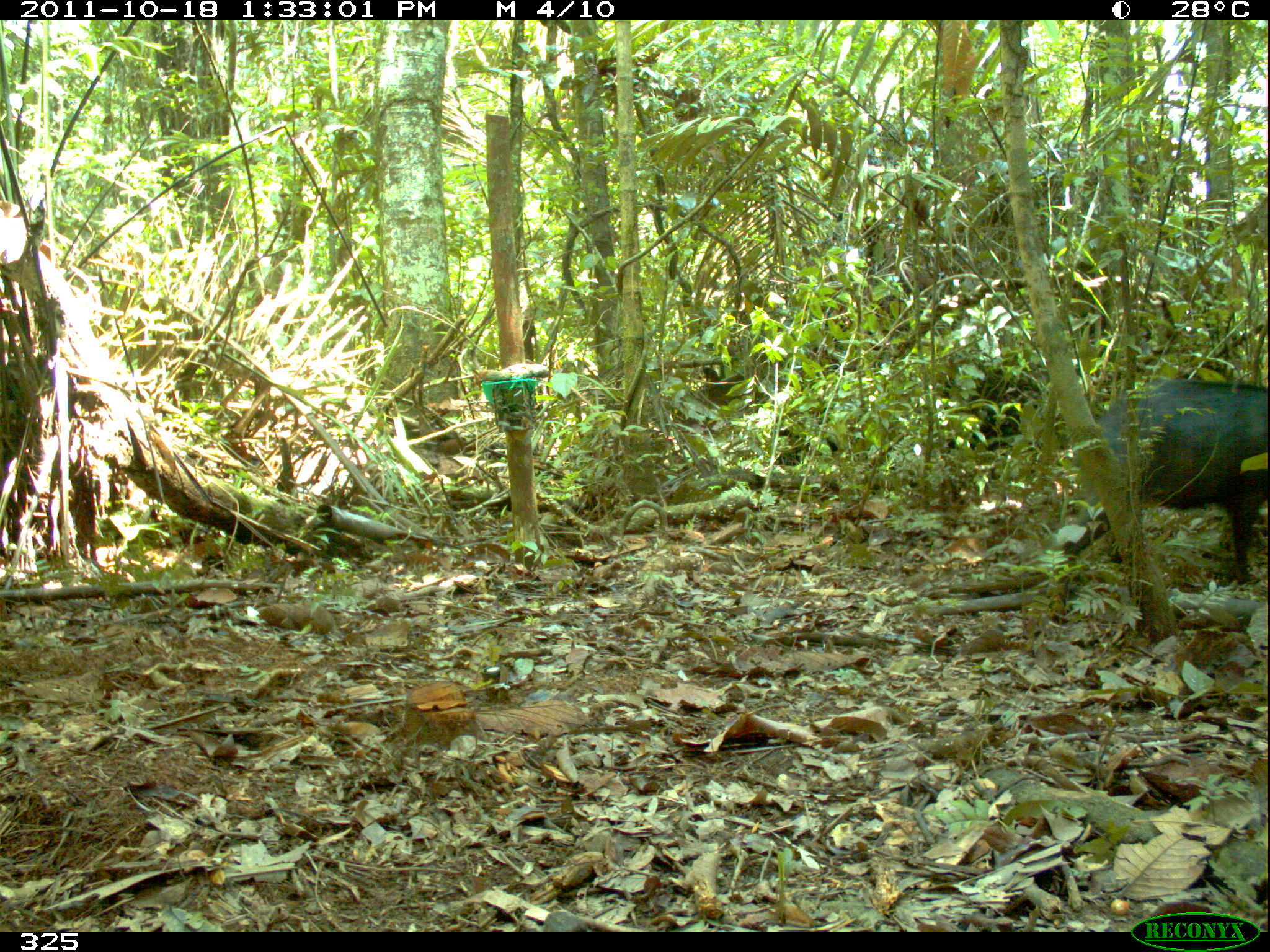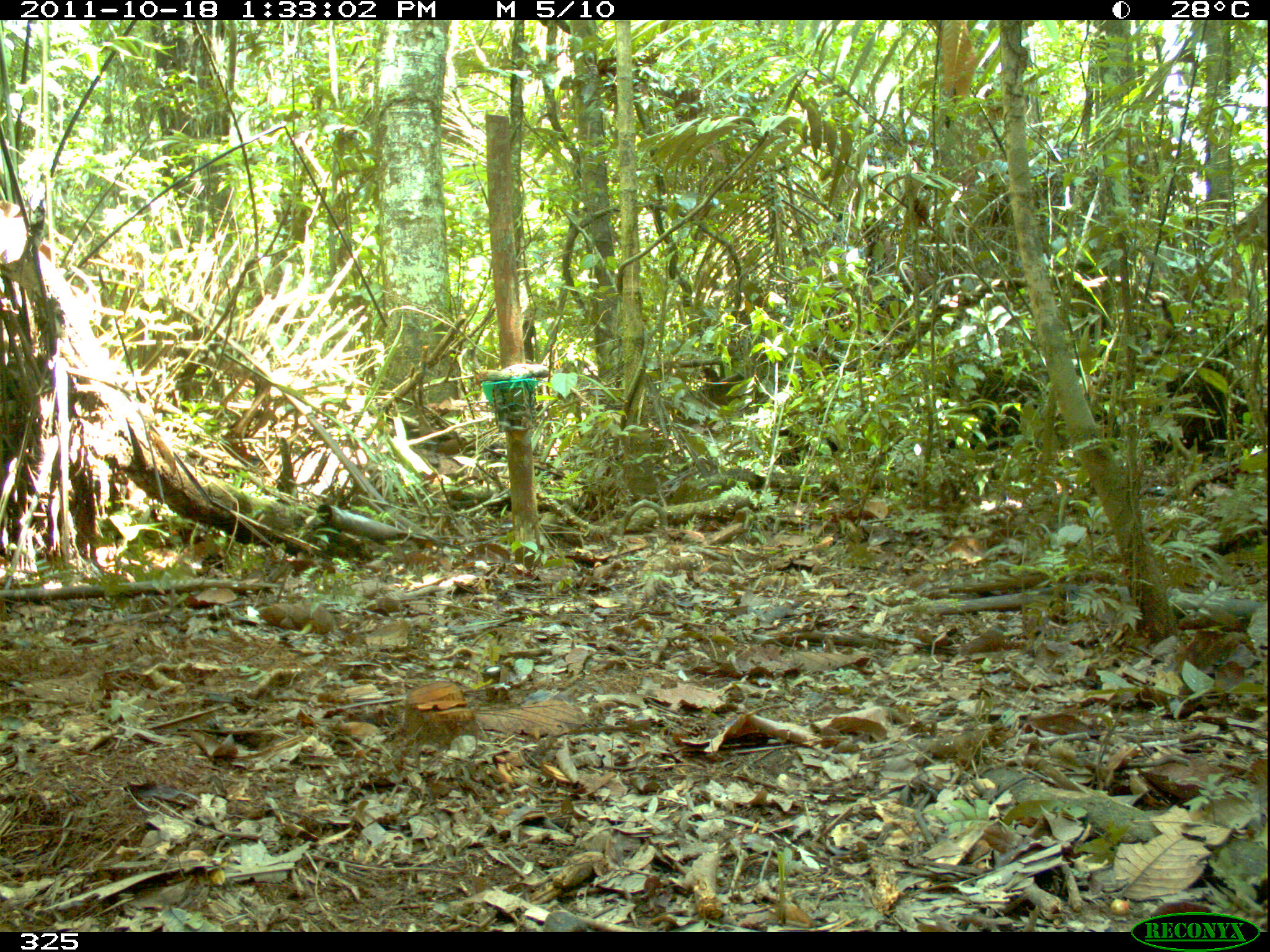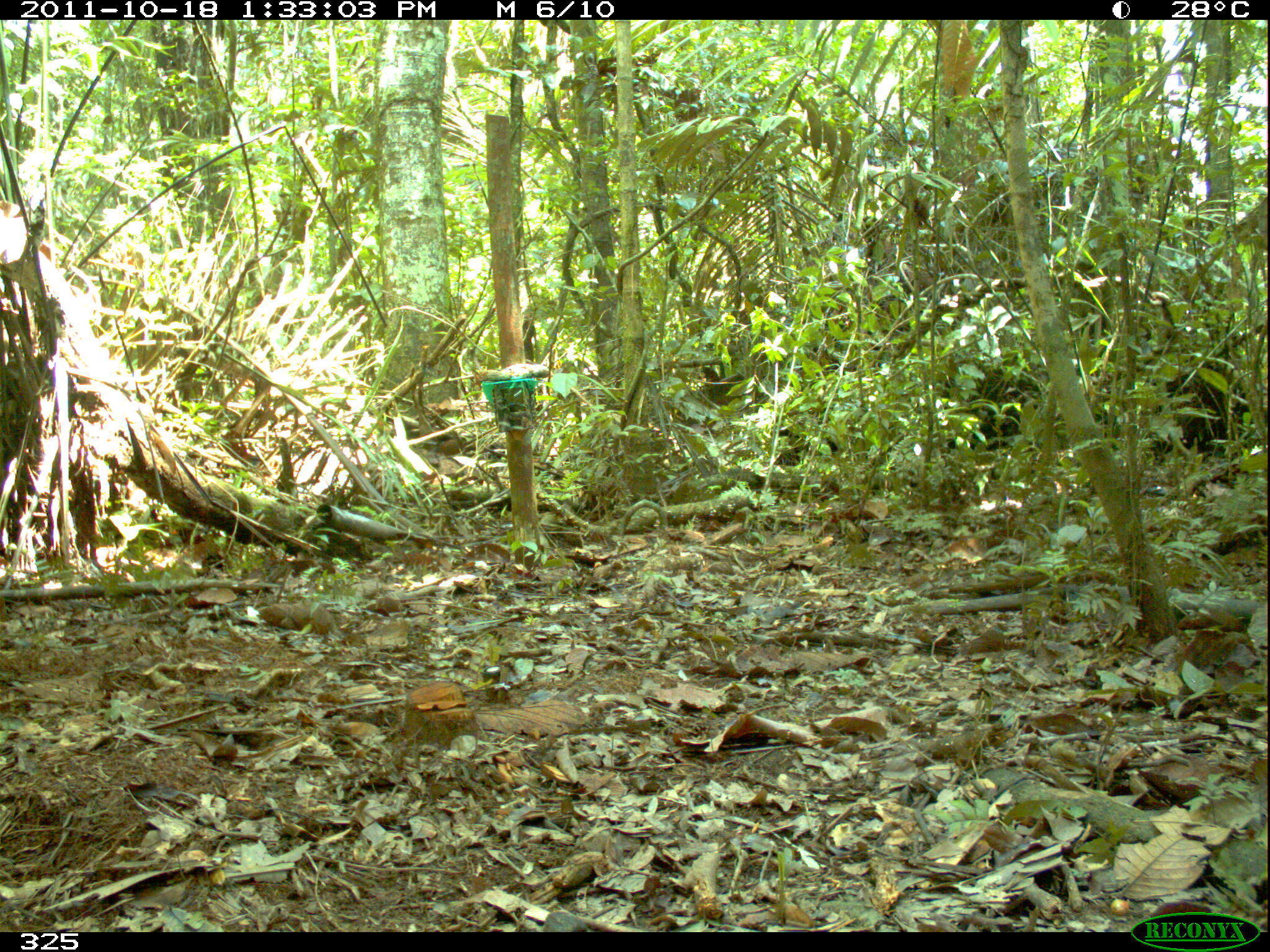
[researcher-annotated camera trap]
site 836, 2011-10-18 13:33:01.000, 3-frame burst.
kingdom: Animalia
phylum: Chordata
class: Mammalia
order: Artiodactyla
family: Tayassuidae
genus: Tayassu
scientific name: Tayassu pecari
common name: white-lipped peccary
Tayassu pecari (white-lipped peccary).